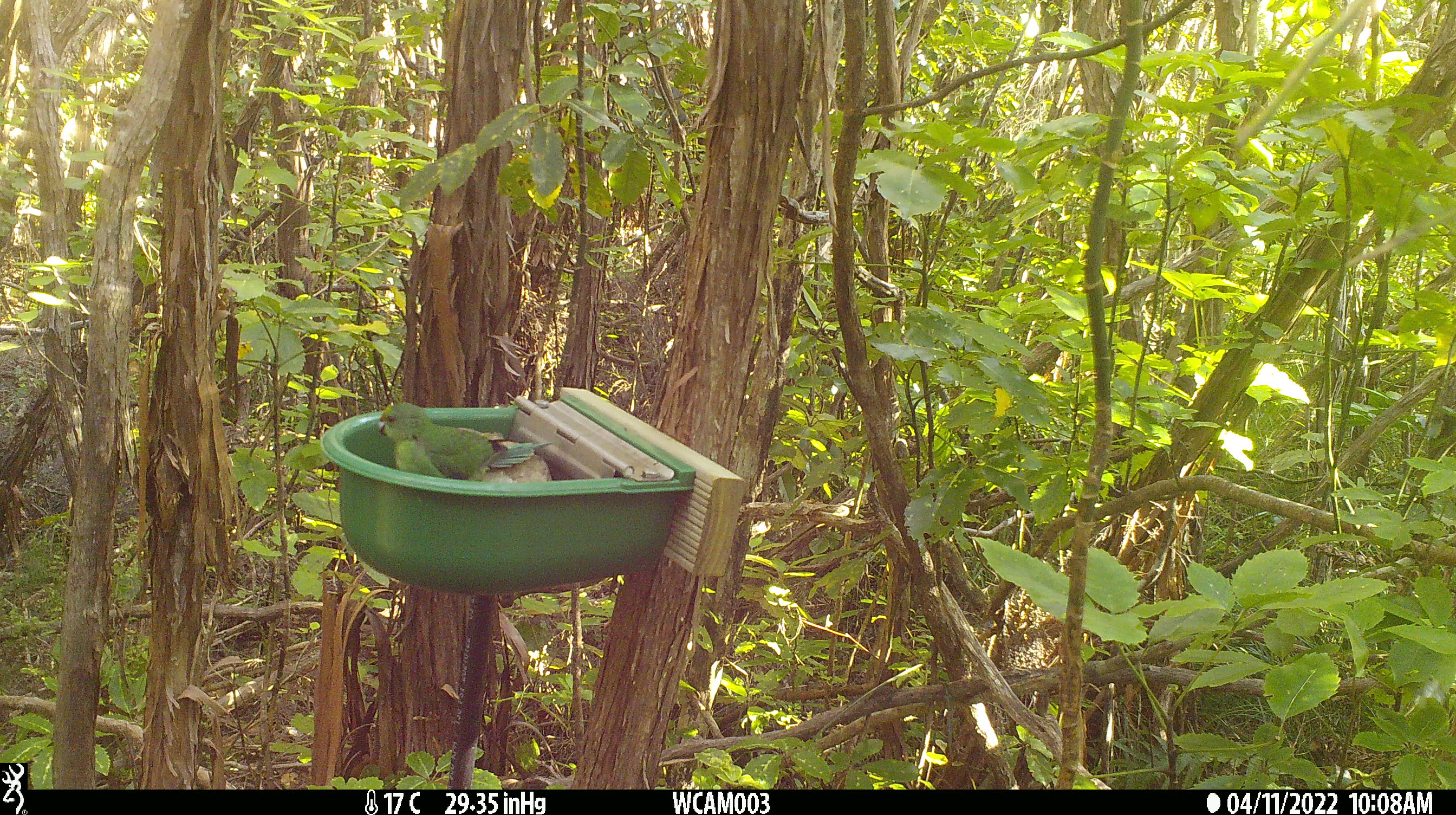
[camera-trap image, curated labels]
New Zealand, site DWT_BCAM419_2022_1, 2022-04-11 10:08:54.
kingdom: Animalia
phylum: Chordata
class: Aves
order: Psittaciformes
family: Psittaculidae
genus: Cyanoramphus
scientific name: Cyanoramphus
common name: parakeet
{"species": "parakeet (Cyanoramphus)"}